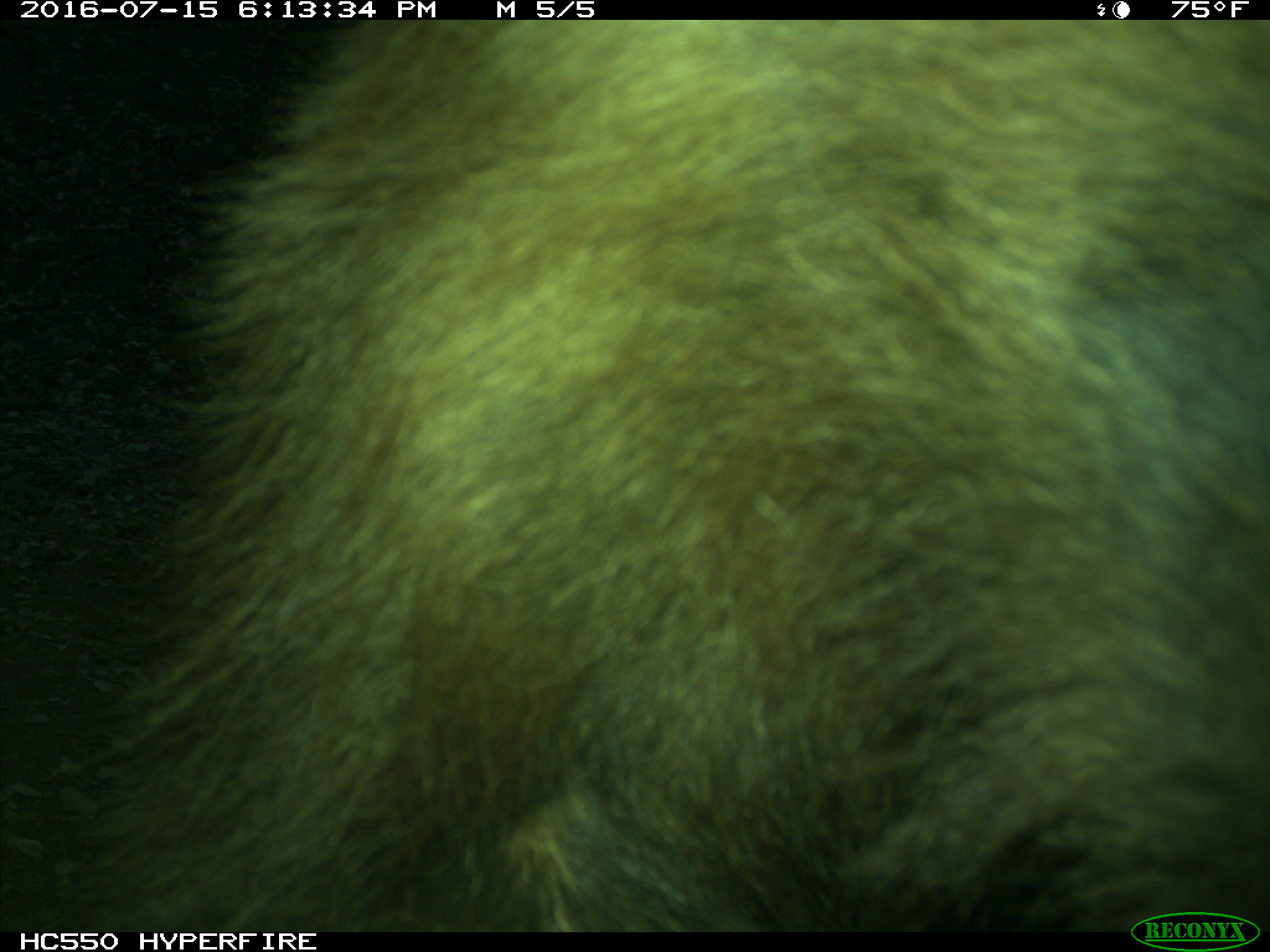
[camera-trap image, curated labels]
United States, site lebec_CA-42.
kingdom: Animalia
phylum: Chordata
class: Mammalia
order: Carnivora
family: Ursidae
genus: Ursus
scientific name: Ursus americanus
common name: american black bear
Ursus americanus (american black bear).